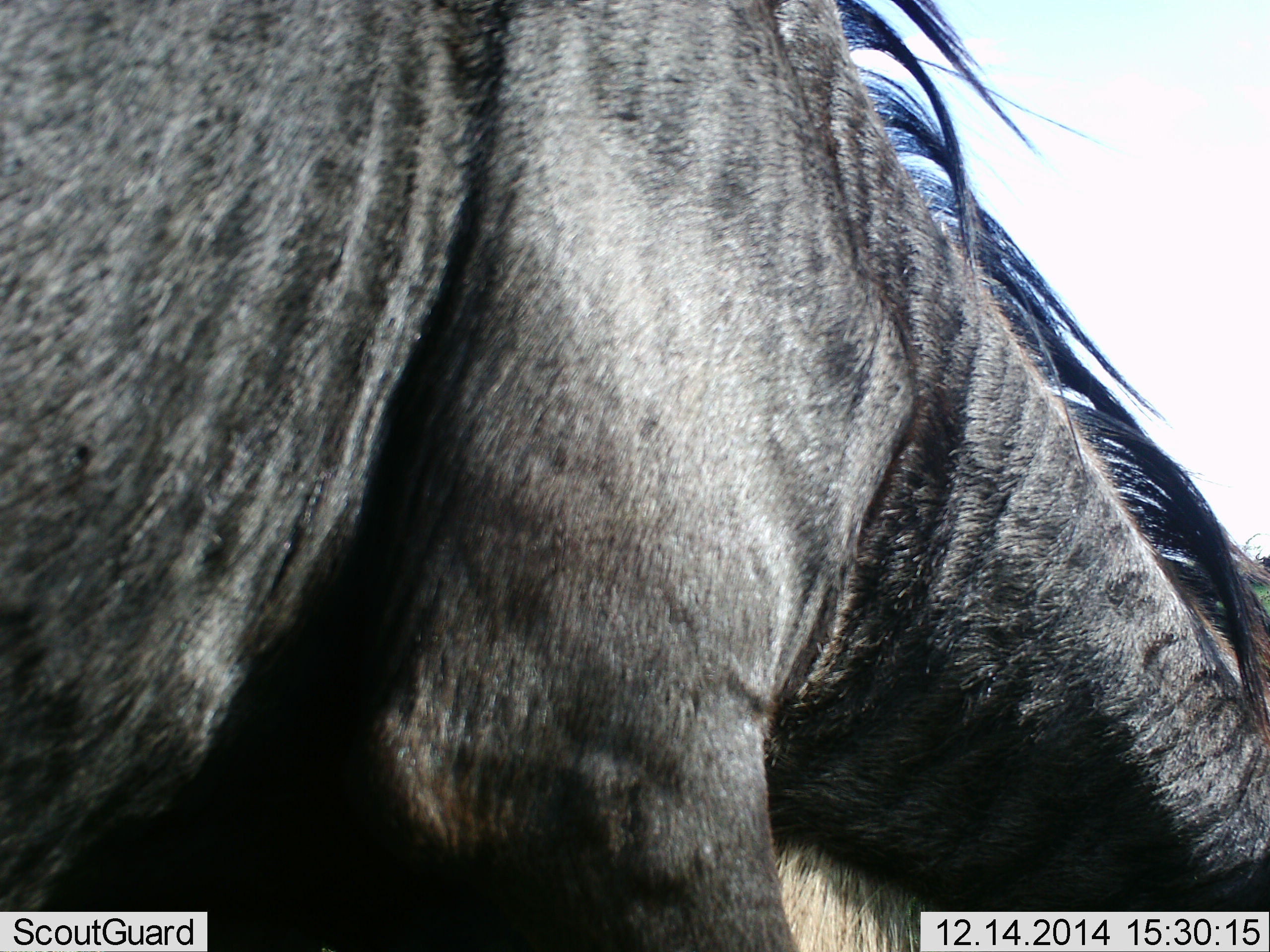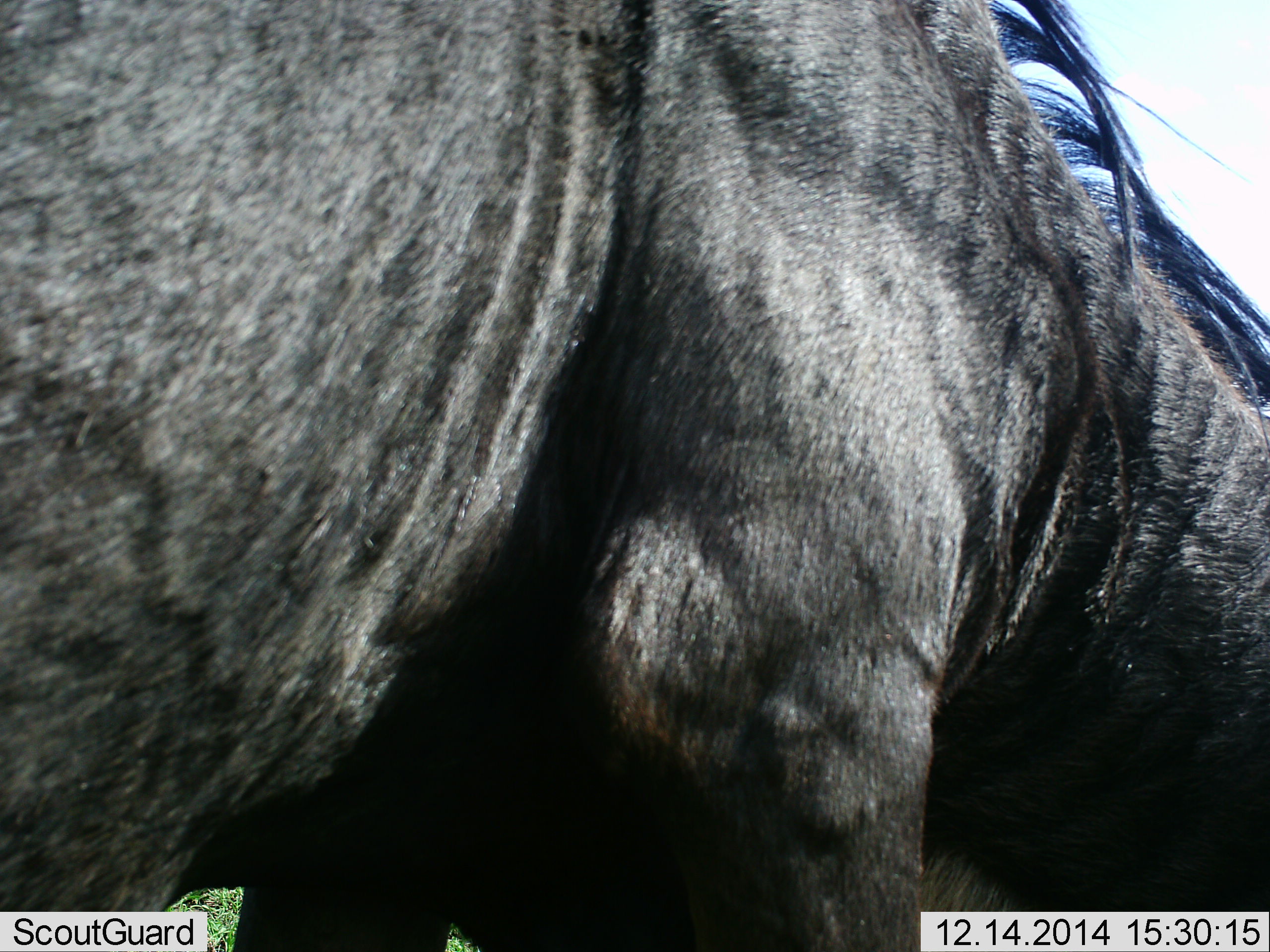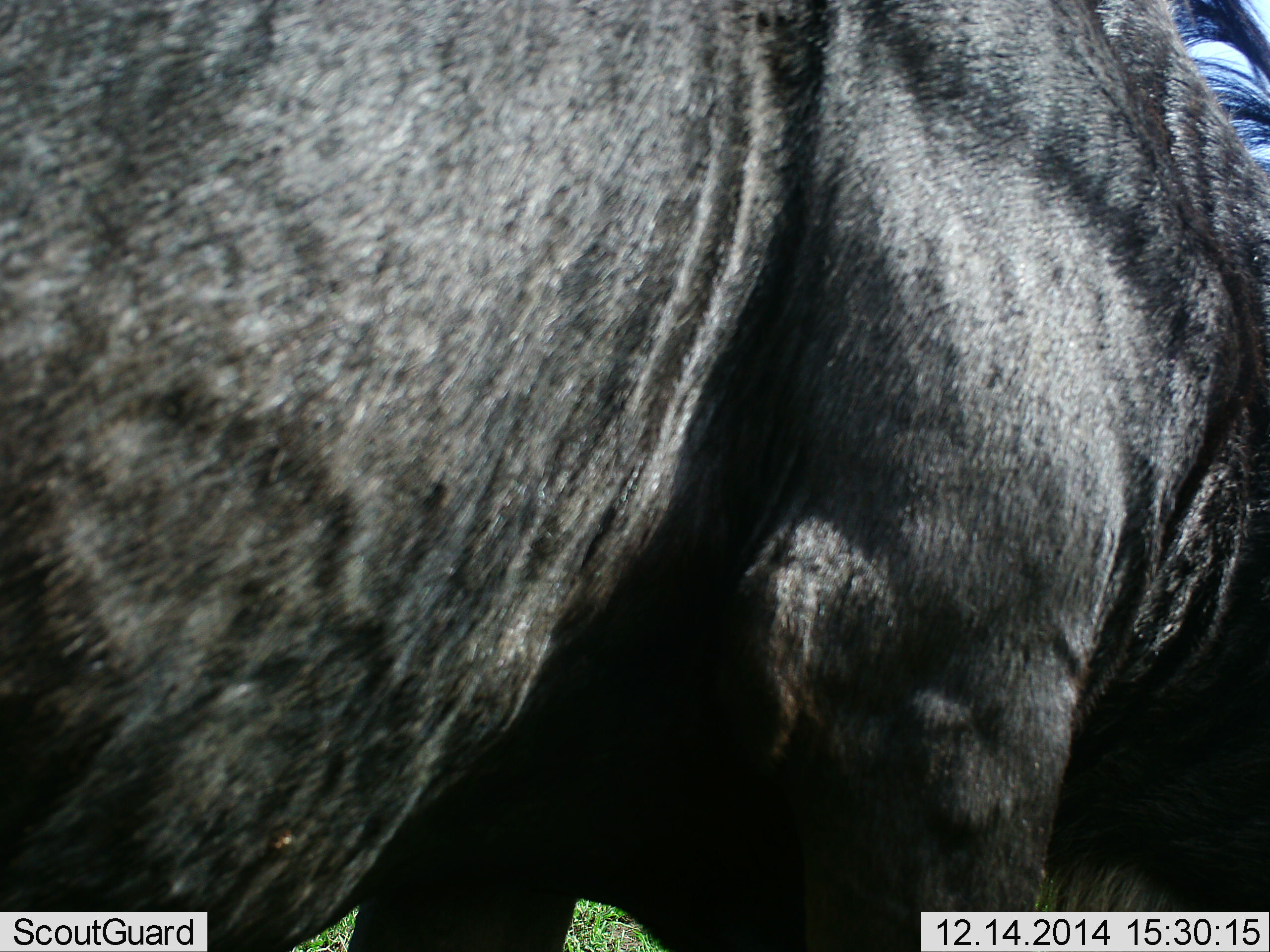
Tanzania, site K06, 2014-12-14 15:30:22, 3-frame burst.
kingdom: Animalia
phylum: Chordata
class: Mammalia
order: Artiodactyla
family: Bovidae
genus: Connochaetes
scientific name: Connochaetes taurinus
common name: blue wildebeest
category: wildebeest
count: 1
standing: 30%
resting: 0%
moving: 40%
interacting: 0%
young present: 0%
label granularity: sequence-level